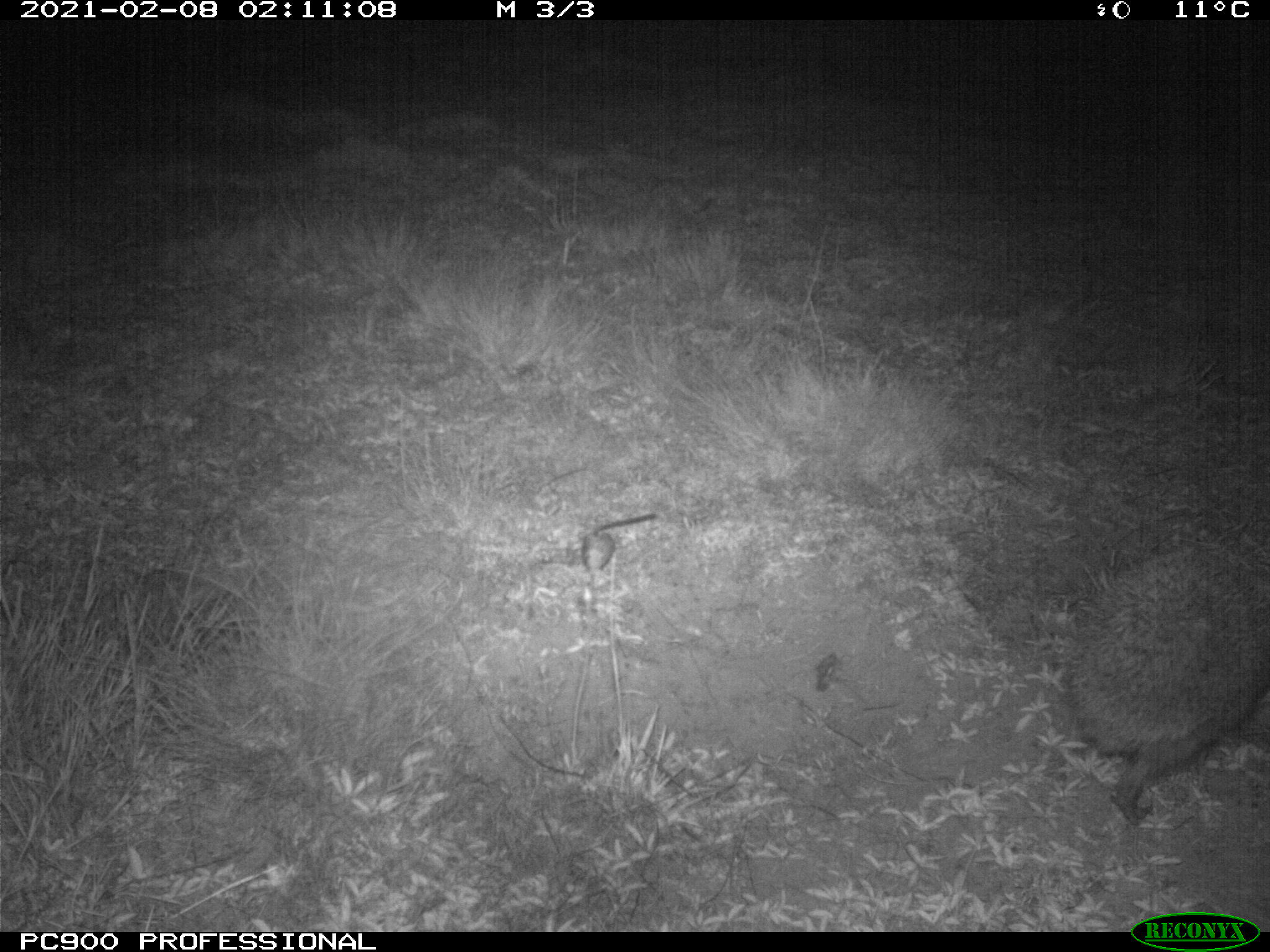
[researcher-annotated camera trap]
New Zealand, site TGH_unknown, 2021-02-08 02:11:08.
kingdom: Animalia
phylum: Chordata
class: Mammalia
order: Eulipotyphla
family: Erinaceidae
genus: Erinaceus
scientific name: Erinaceus europaeus europaeus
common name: european hedgehog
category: hedgehog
Hedgehog (european hedgehog) (Erinaceus europaeus europaeus).